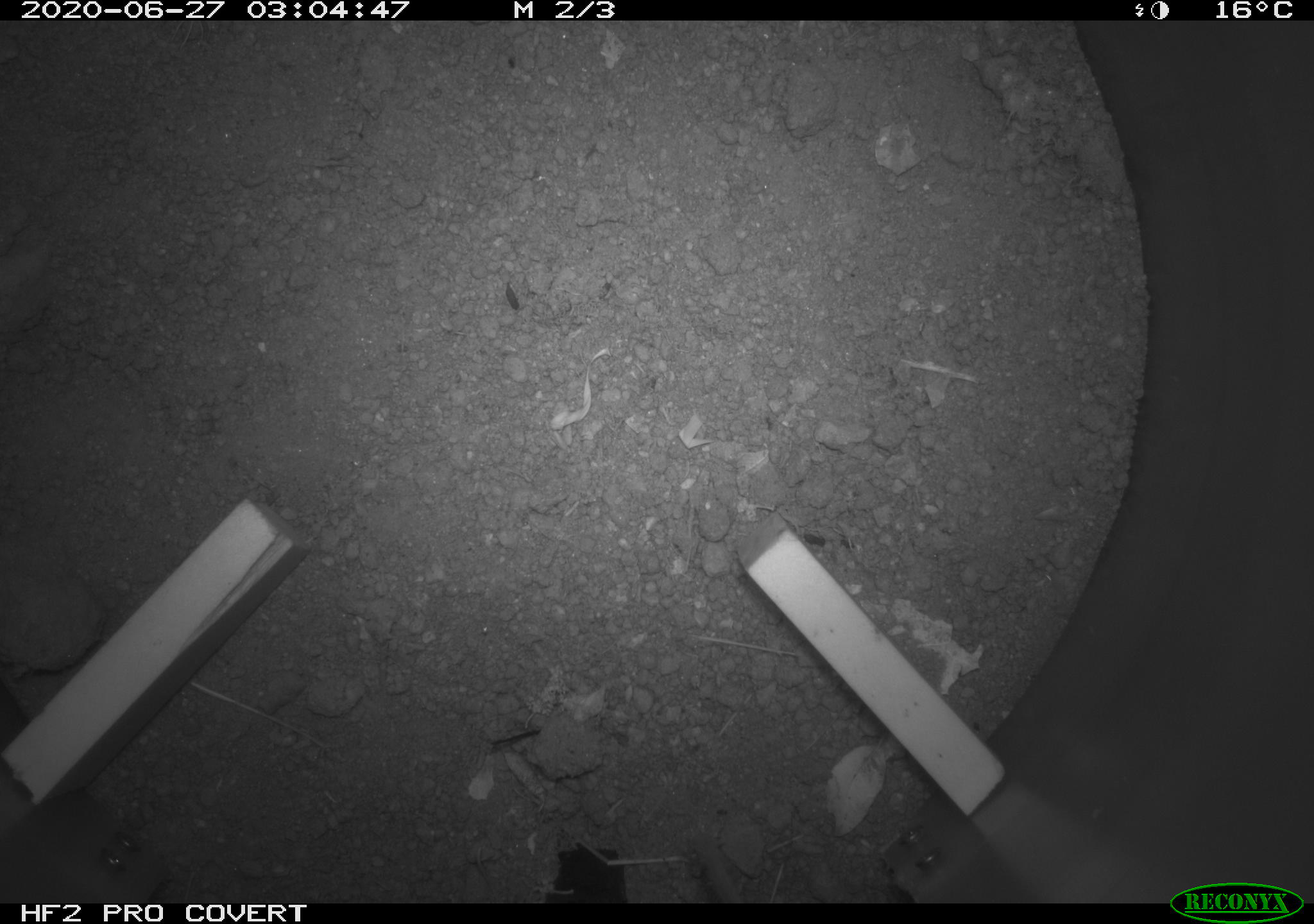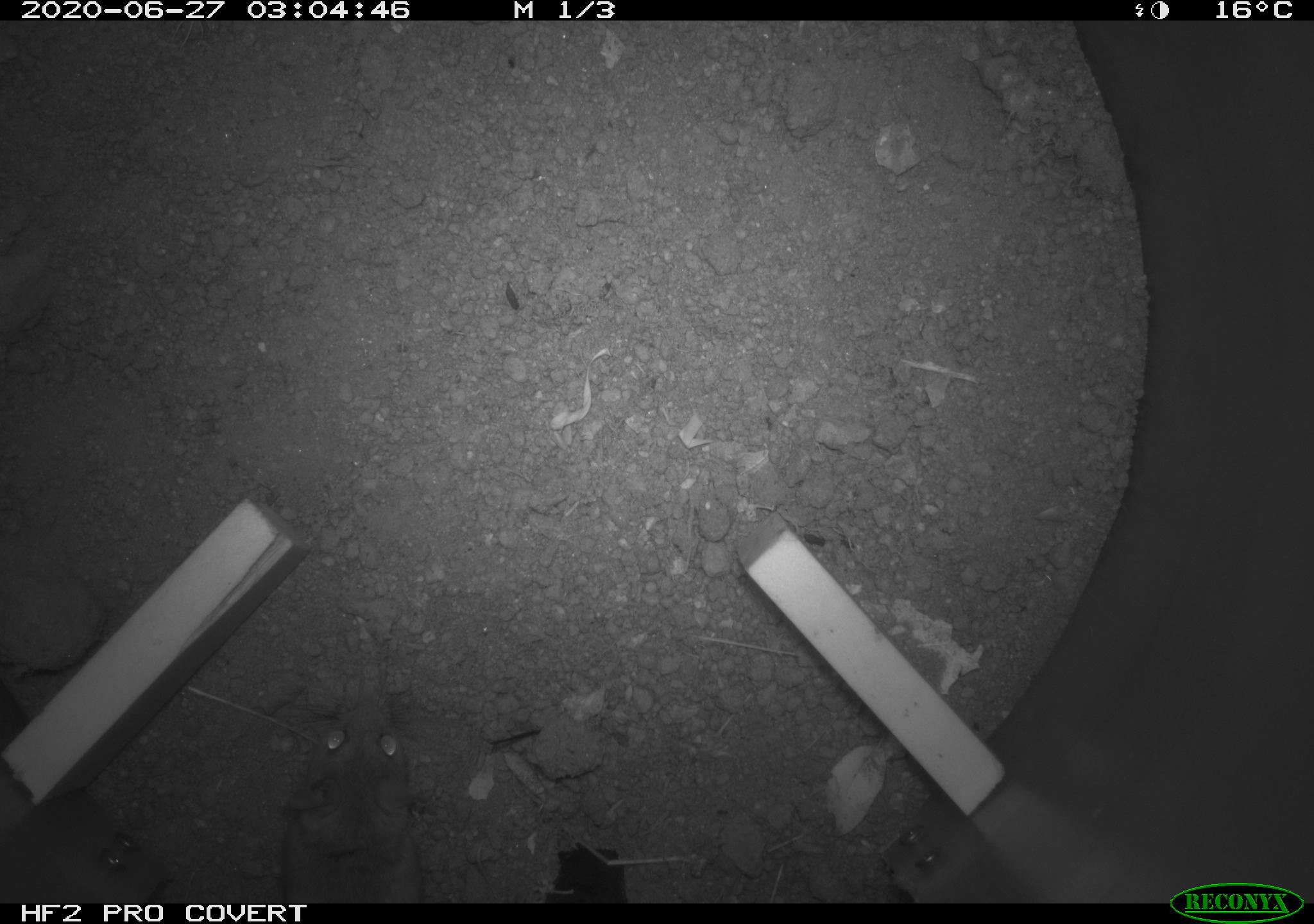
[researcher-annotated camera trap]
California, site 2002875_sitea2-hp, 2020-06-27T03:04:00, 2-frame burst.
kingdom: Animalia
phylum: Chordata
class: Mammalia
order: Rodentia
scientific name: Rodentia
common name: rodent